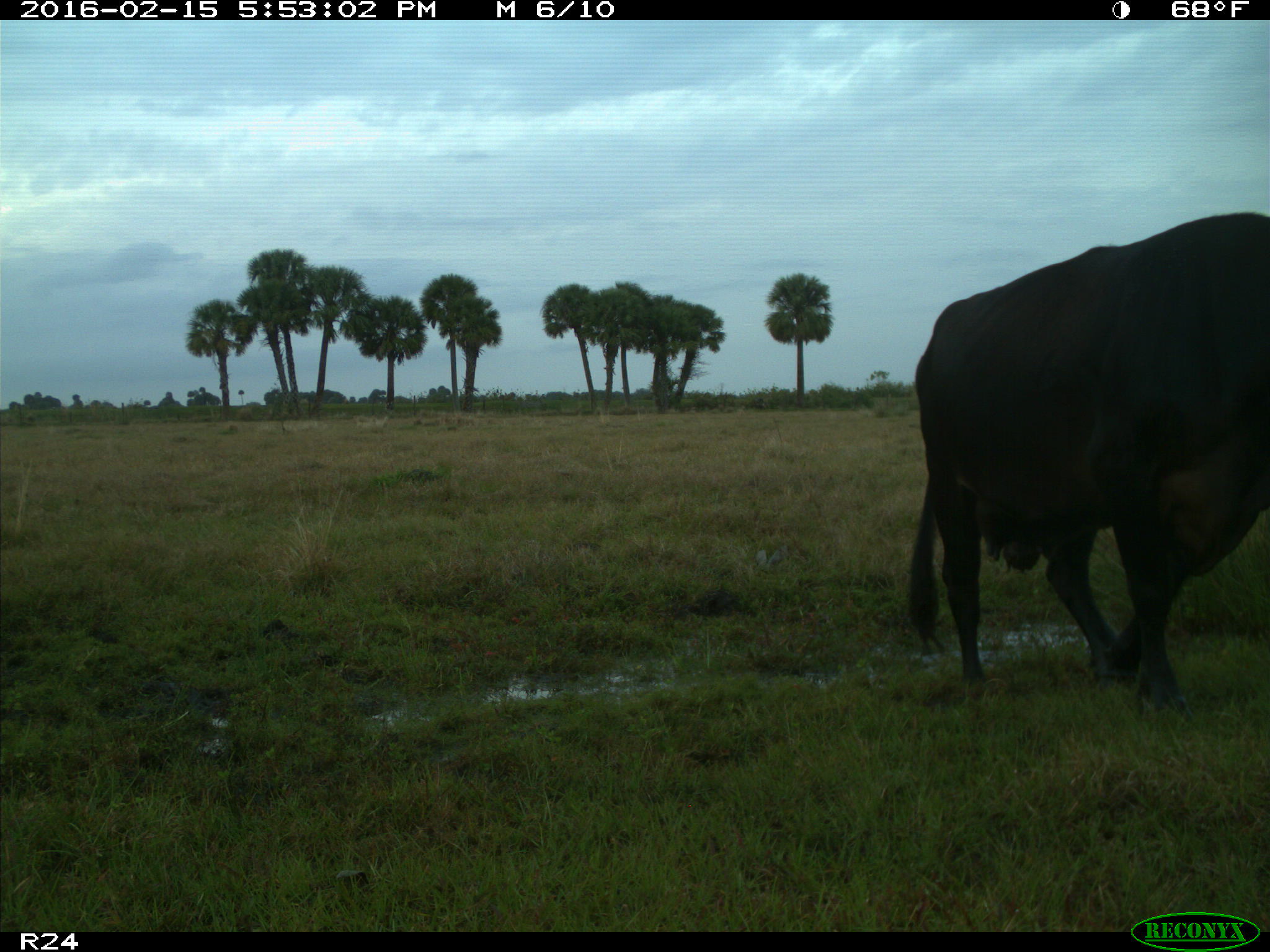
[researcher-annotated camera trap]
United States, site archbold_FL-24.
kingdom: Animalia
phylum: Chordata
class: Mammalia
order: Artiodactyla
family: Bovidae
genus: Bos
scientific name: Bos taurus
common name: domestic cow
Bos taurus (domestic cow).